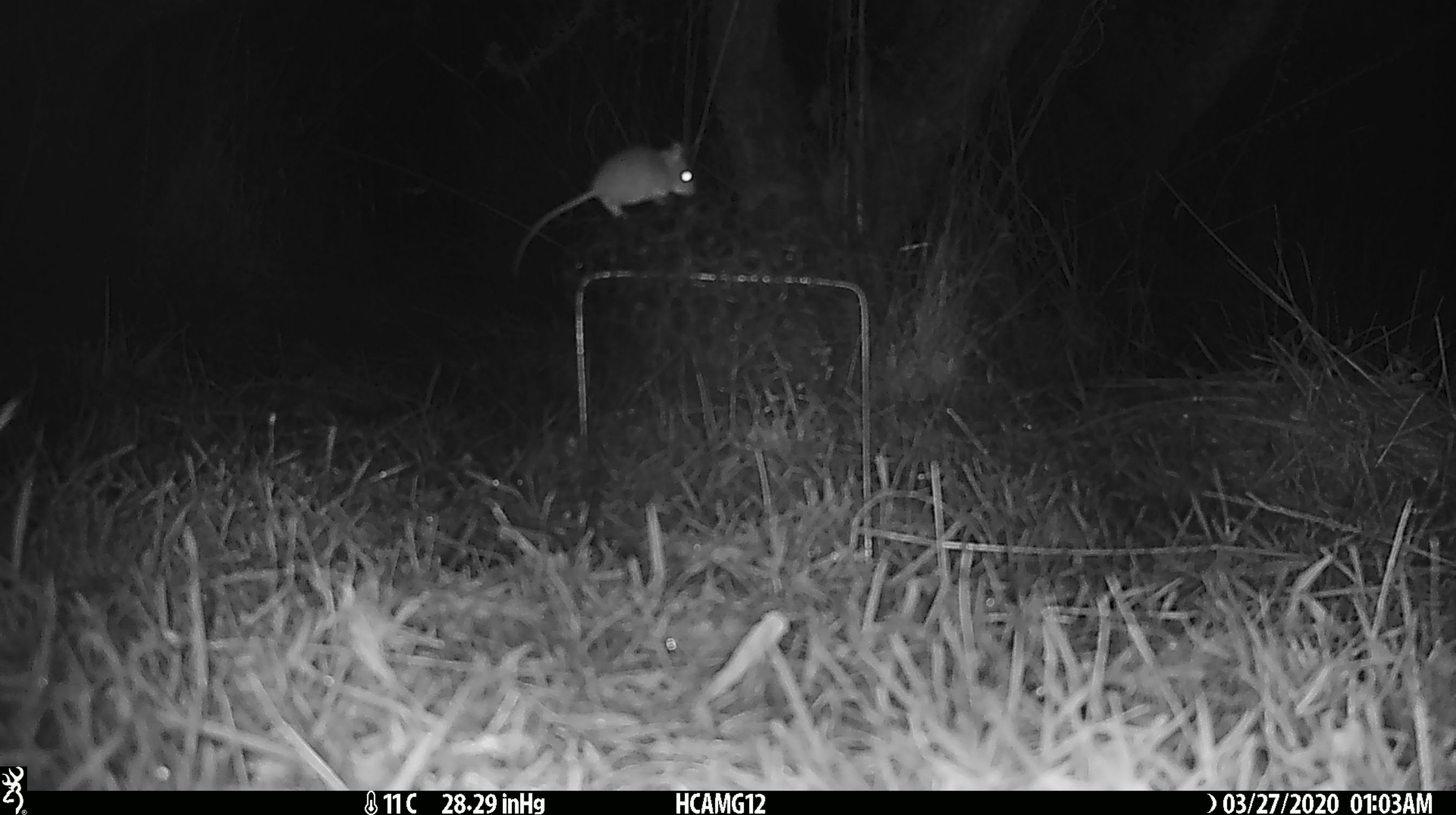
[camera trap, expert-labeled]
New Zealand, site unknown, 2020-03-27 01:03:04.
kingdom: Animalia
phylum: Chordata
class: Mammalia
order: Rodentia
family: Muridae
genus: Mus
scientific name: Mus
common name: mouse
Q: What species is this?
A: Mouse (Mus).